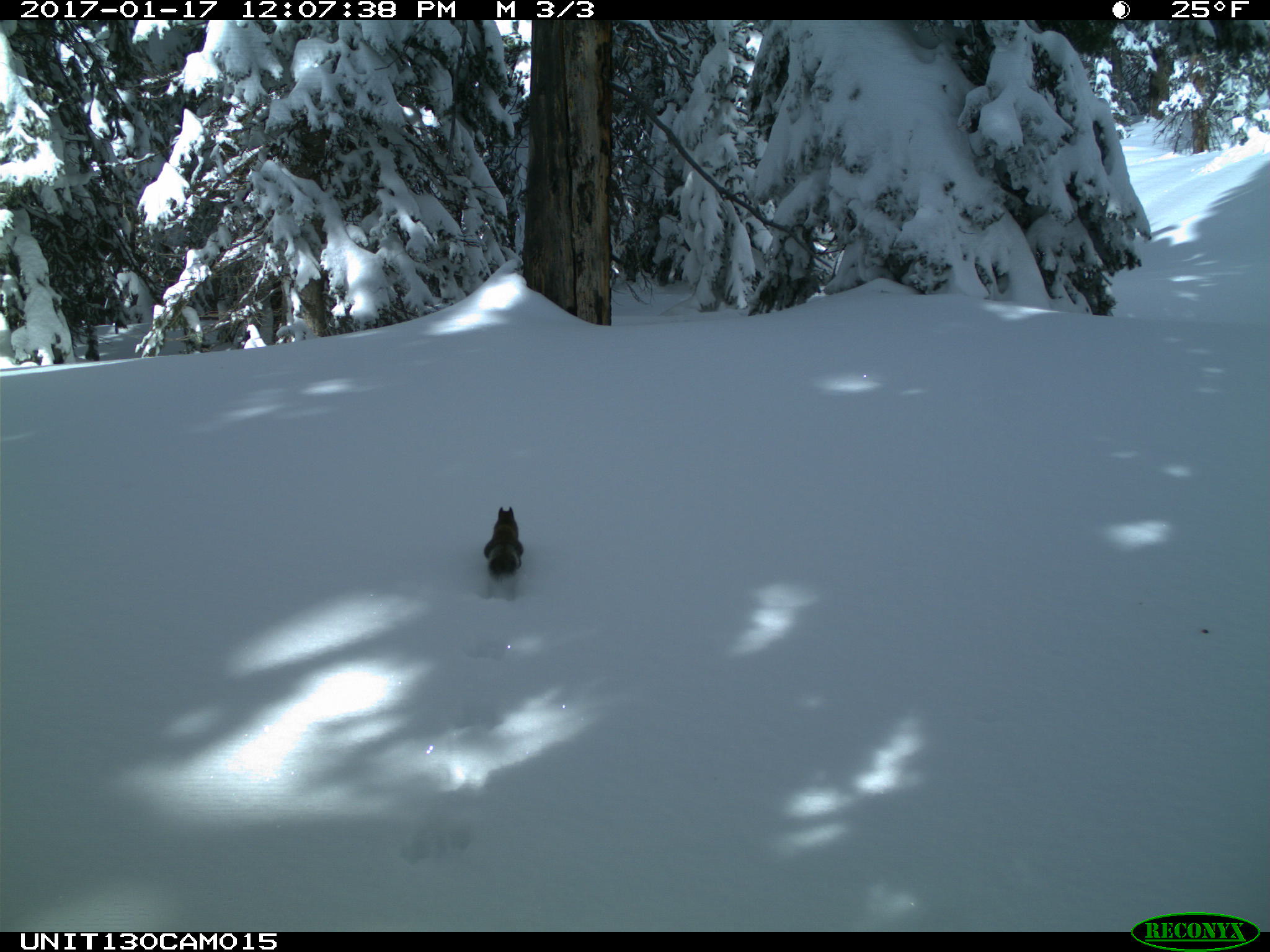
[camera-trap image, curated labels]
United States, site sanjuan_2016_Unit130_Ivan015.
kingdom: Animalia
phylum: Chordata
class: Mammalia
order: Rodentia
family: Sciuridae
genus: Tamiasciurus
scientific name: Tamiasciurus hudsonicus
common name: american red squirrel